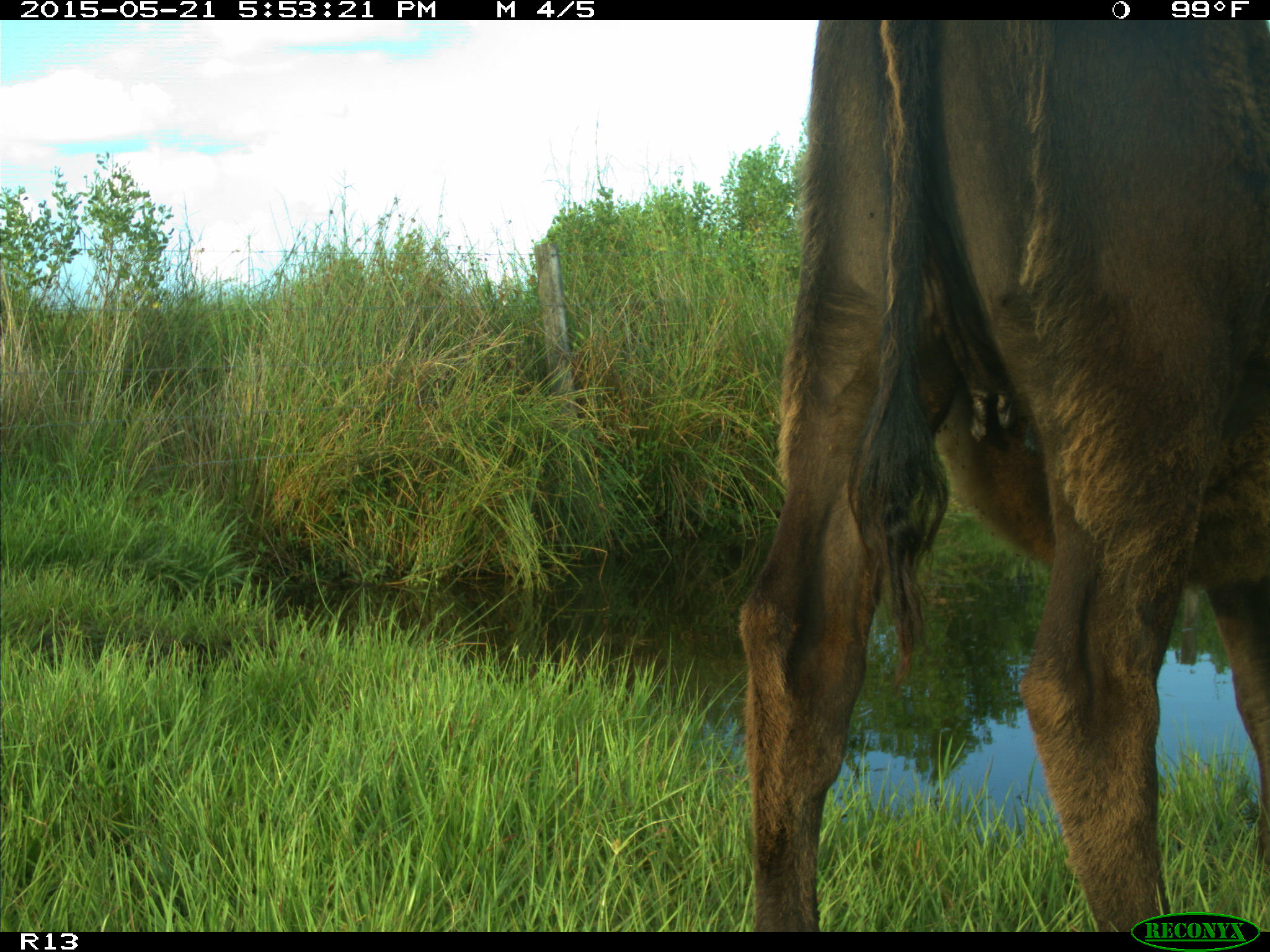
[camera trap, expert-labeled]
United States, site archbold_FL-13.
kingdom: Animalia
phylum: Chordata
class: Mammalia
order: Artiodactyla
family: Bovidae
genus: Bos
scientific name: Bos taurus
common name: domestic cow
Bos taurus (domestic cow).